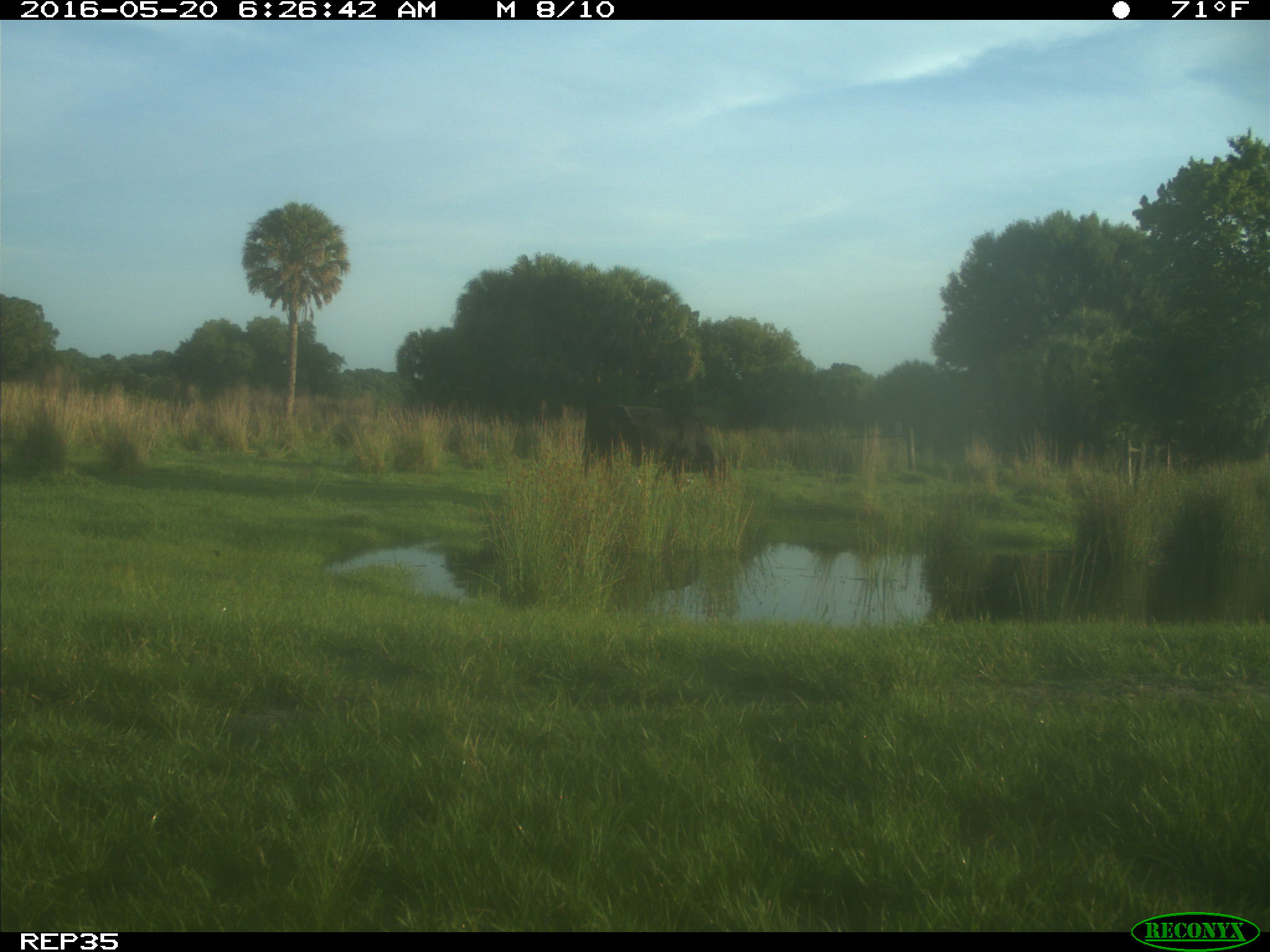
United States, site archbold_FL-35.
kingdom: Animalia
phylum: Chordata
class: Mammalia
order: Artiodactyla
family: Bovidae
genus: Bos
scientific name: Bos taurus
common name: domestic cow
Bos taurus (domestic cow).